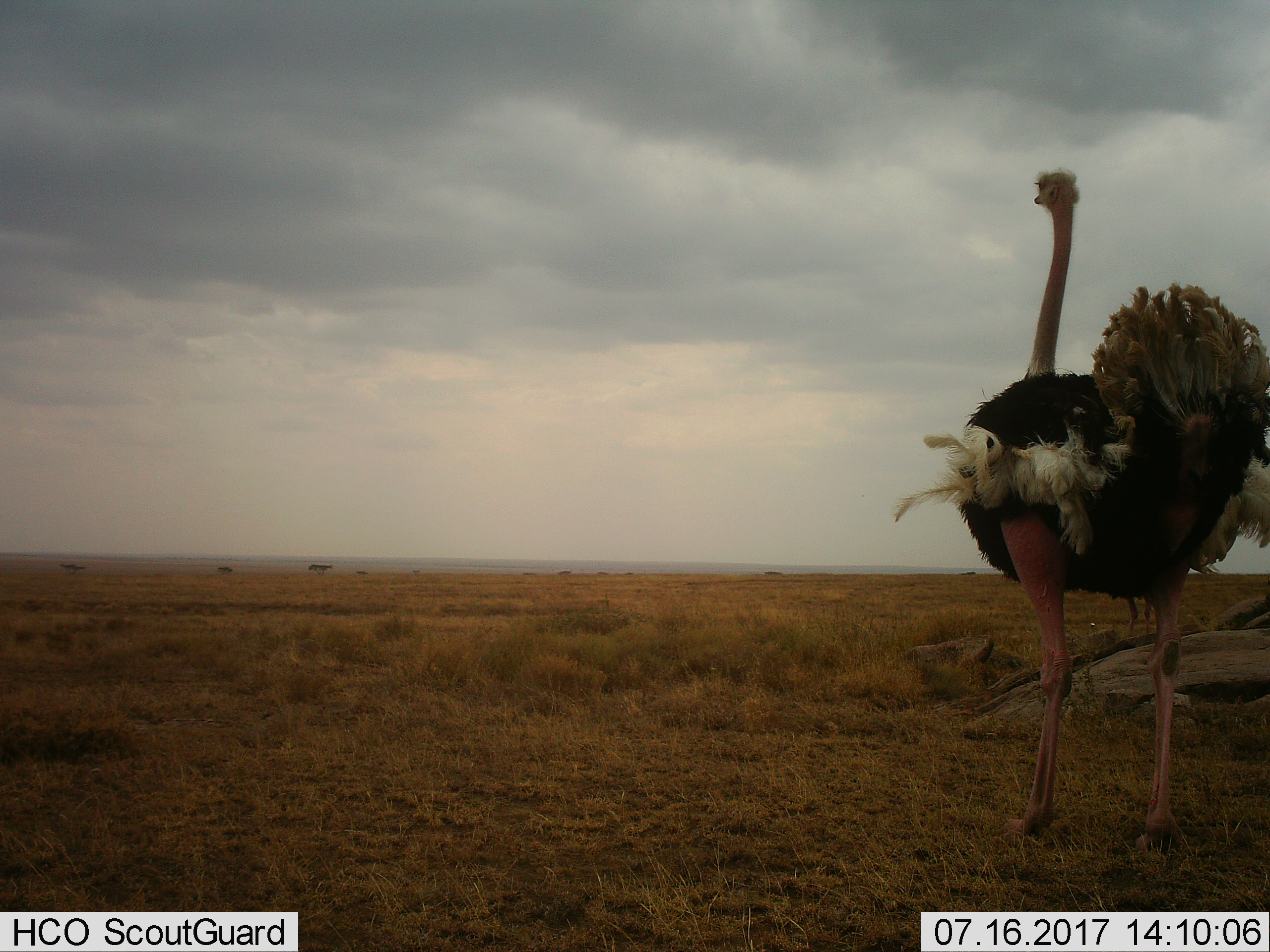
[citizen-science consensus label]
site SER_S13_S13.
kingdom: Animalia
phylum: Chordata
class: Aves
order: Struthioniformes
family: Struthionidae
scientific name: Struthionidae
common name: ostrich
Ostrich (Struthionidae), count 1. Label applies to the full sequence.